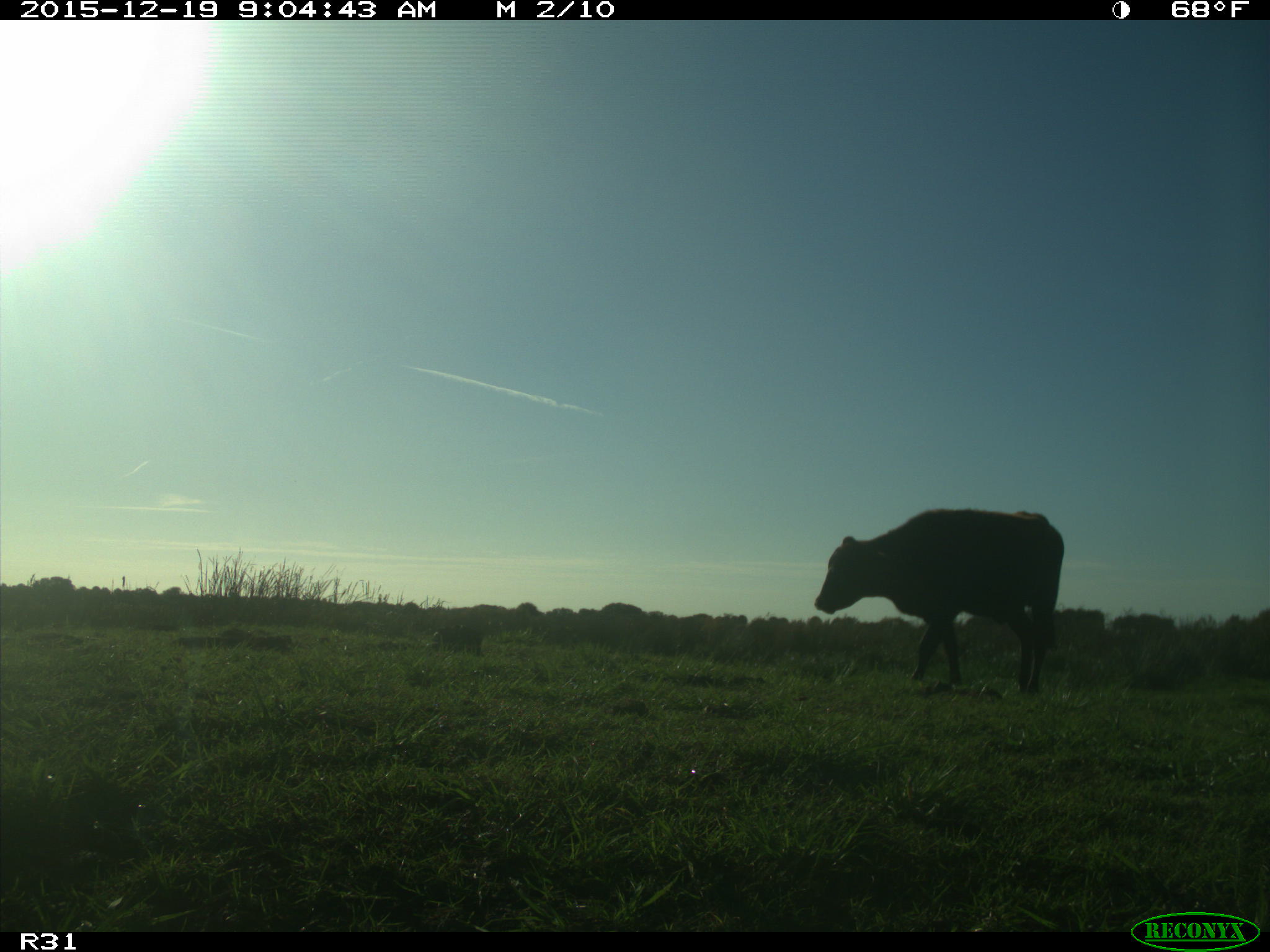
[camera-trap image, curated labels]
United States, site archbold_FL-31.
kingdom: Animalia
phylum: Chordata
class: Mammalia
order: Artiodactyla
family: Bovidae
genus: Bos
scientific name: Bos taurus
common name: domestic cow